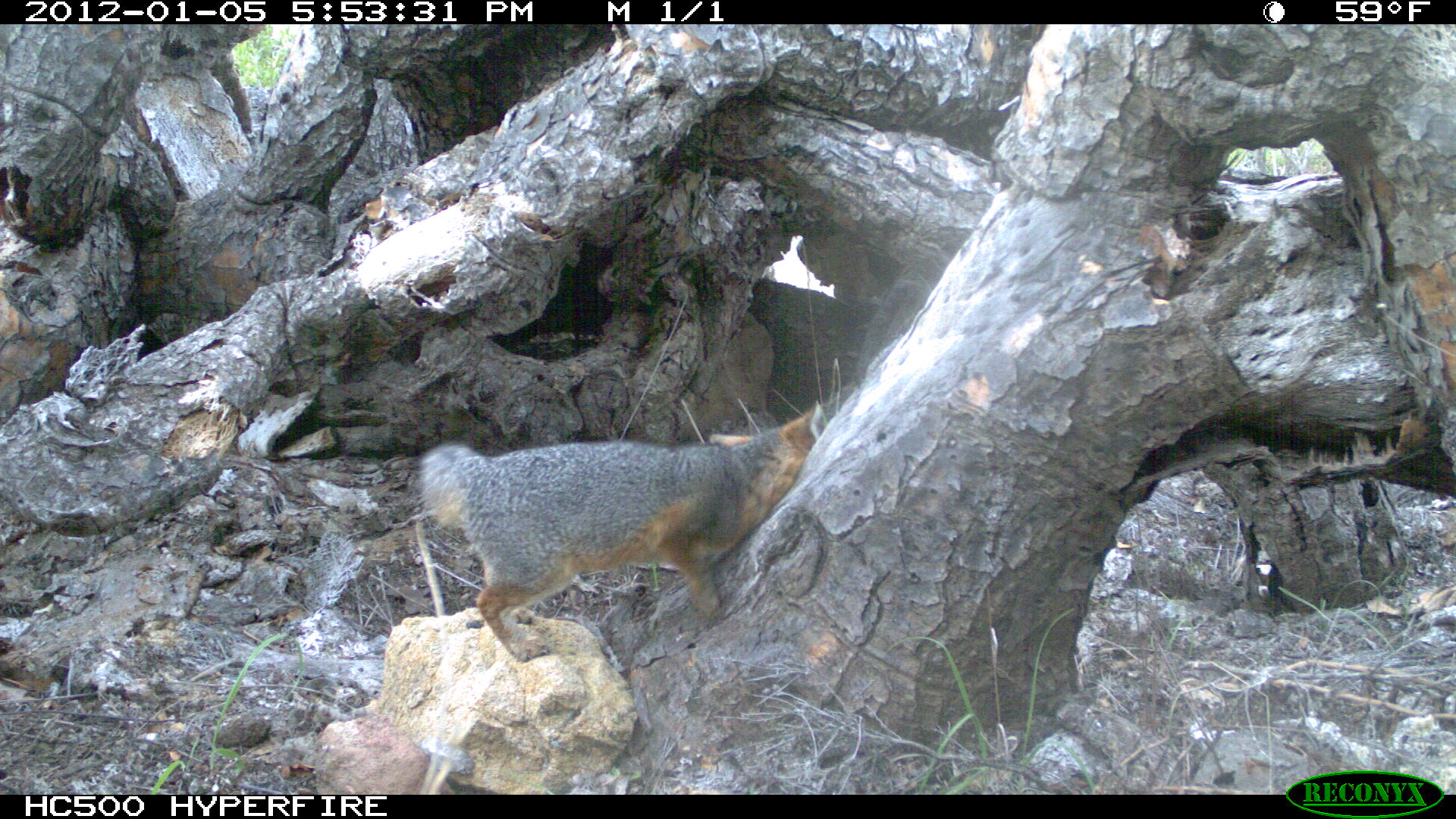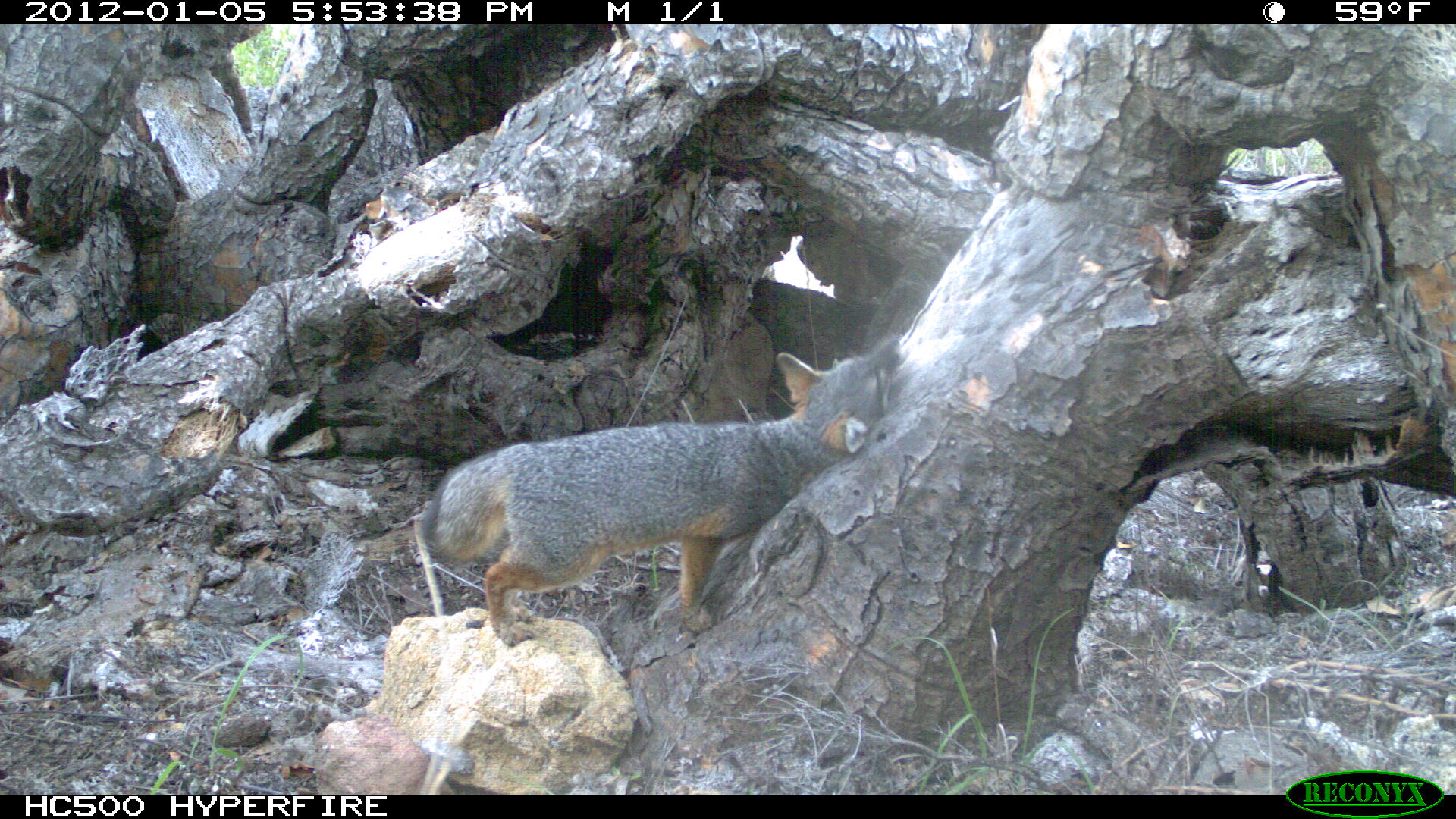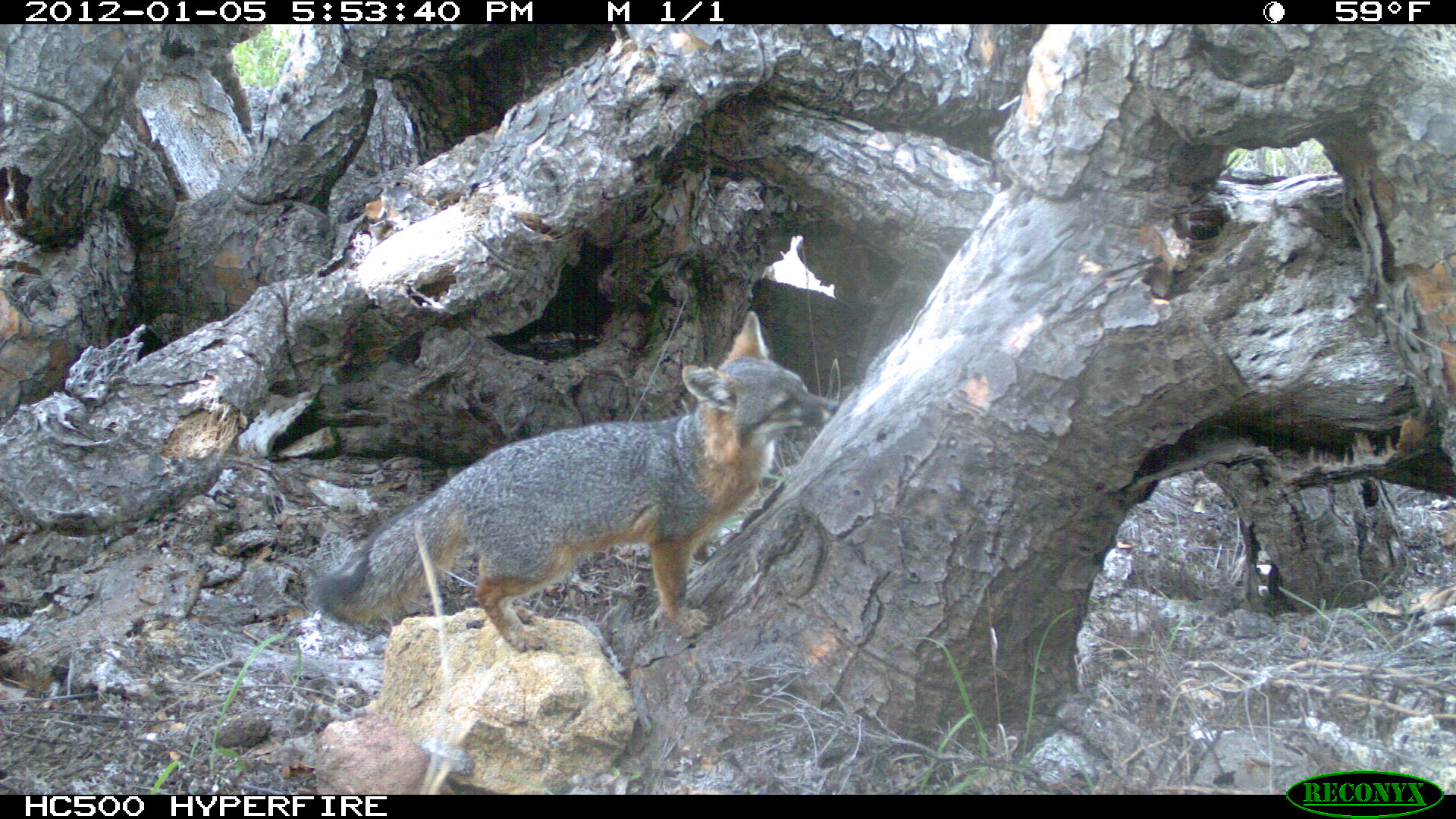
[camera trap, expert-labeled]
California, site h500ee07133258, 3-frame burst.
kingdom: Animalia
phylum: Chordata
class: Mammalia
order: Carnivora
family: Canidae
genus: Urocyon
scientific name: Urocyon littoralis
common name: island fox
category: fox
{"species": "fox (island fox) (Urocyon littoralis)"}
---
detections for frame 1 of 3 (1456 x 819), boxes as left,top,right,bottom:
fox: 416,399,828,660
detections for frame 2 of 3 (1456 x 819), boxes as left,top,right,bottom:
fox: 419,339,899,648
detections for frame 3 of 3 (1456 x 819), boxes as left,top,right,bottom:
fox: 308,309,838,653